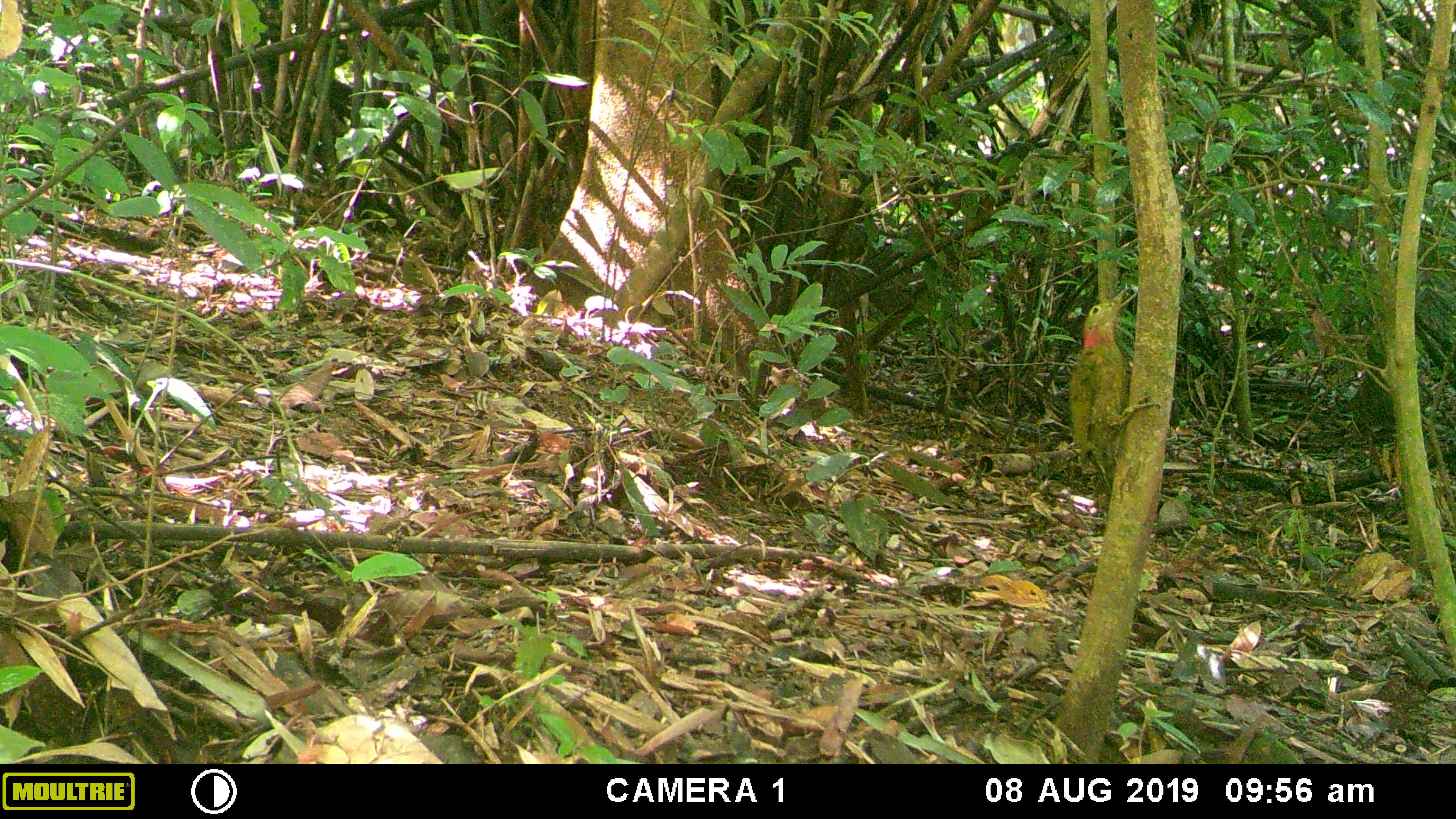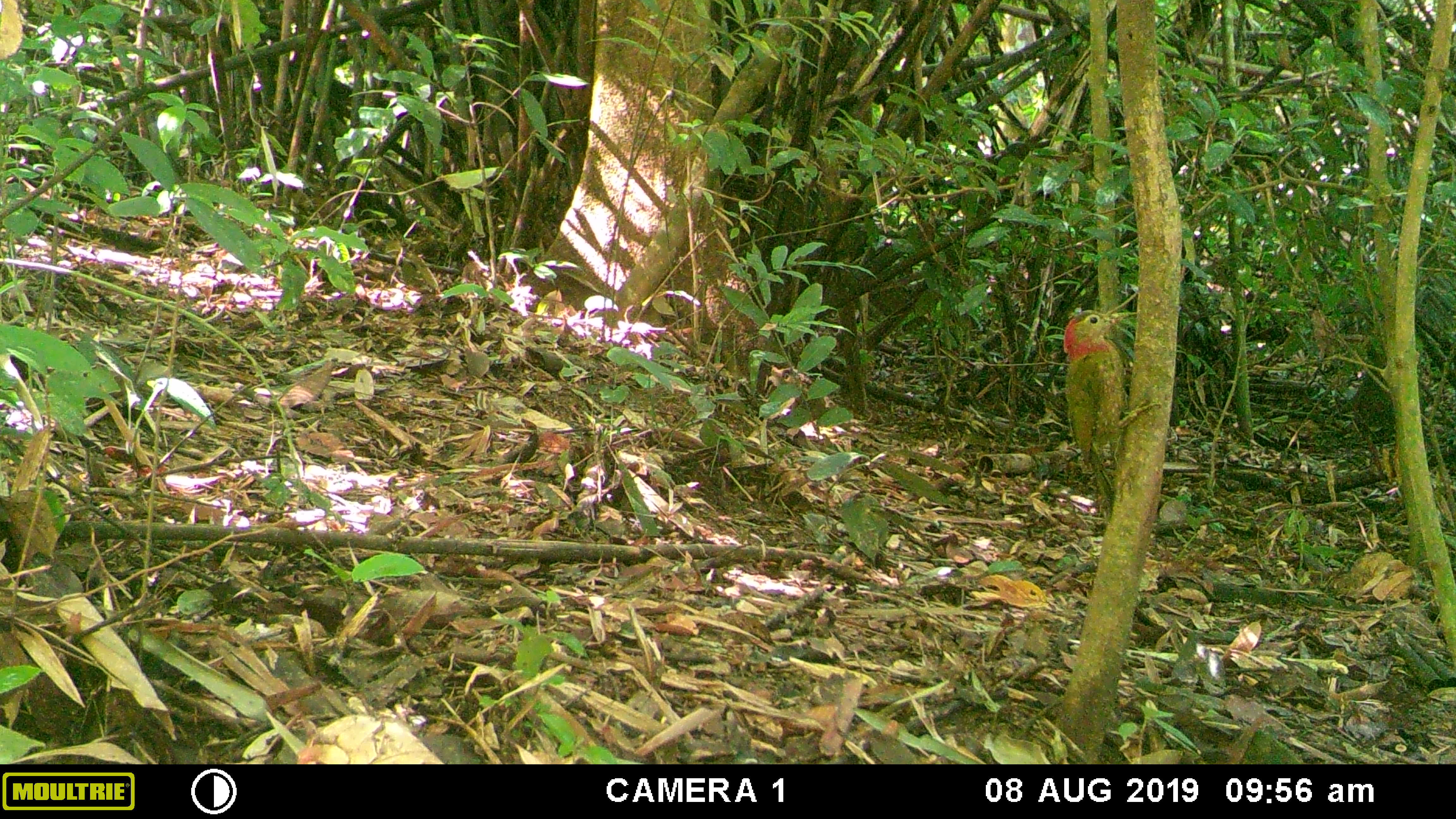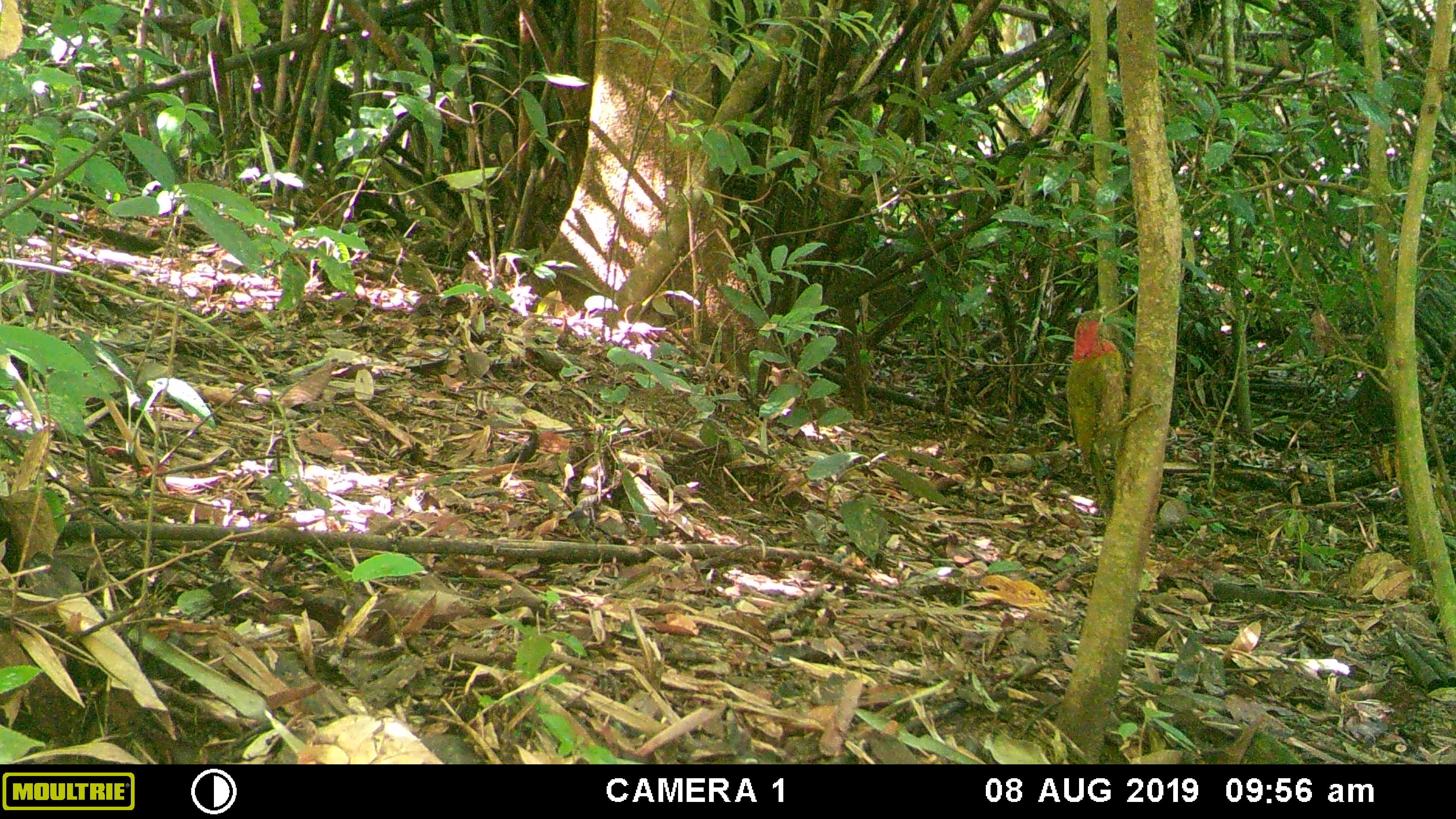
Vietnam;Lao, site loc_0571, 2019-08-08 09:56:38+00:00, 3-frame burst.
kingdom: Animalia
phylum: Chordata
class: Aves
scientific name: Aves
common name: bird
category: unidentified bird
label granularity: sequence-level